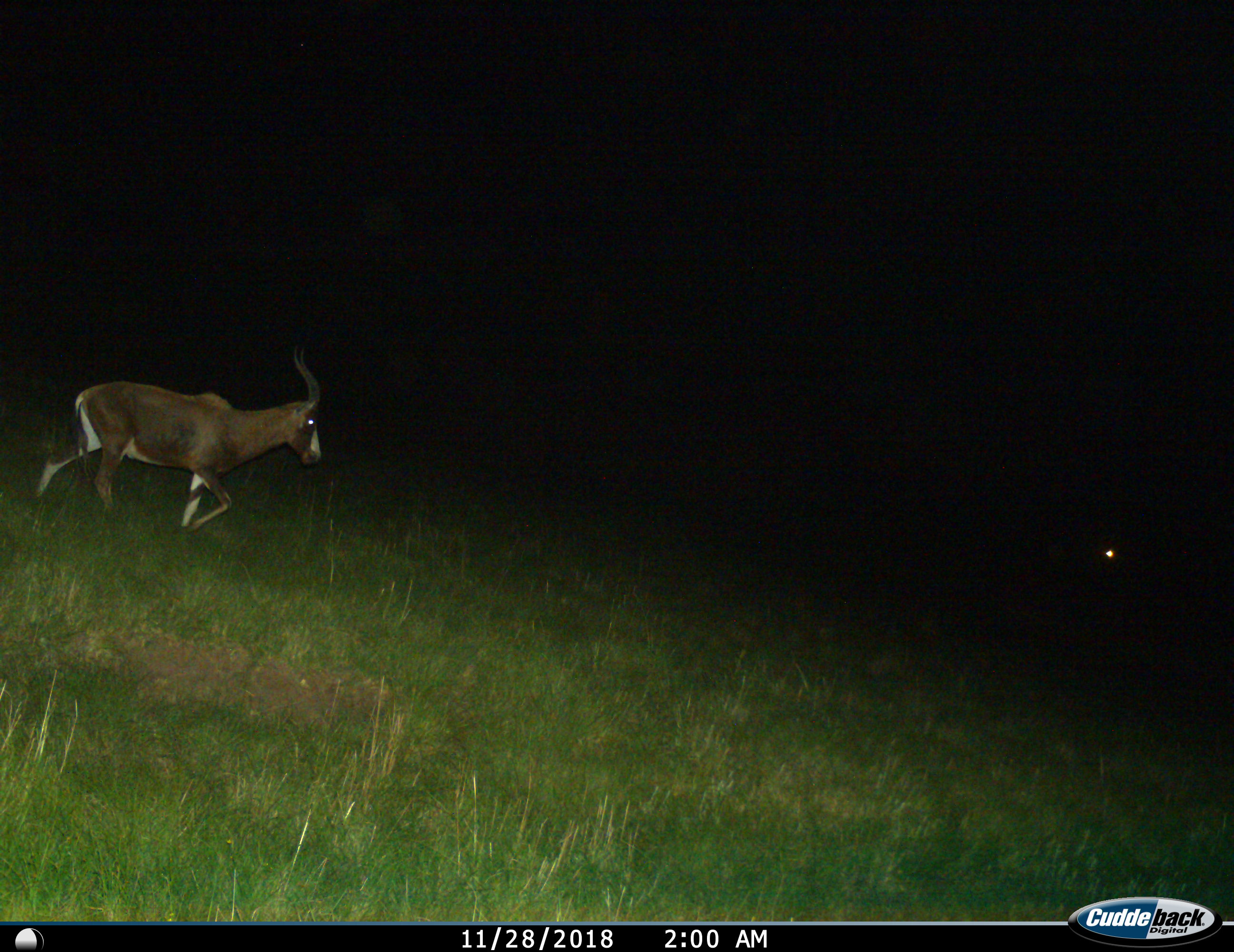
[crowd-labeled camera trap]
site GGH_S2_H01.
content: unidentified animal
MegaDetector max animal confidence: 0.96